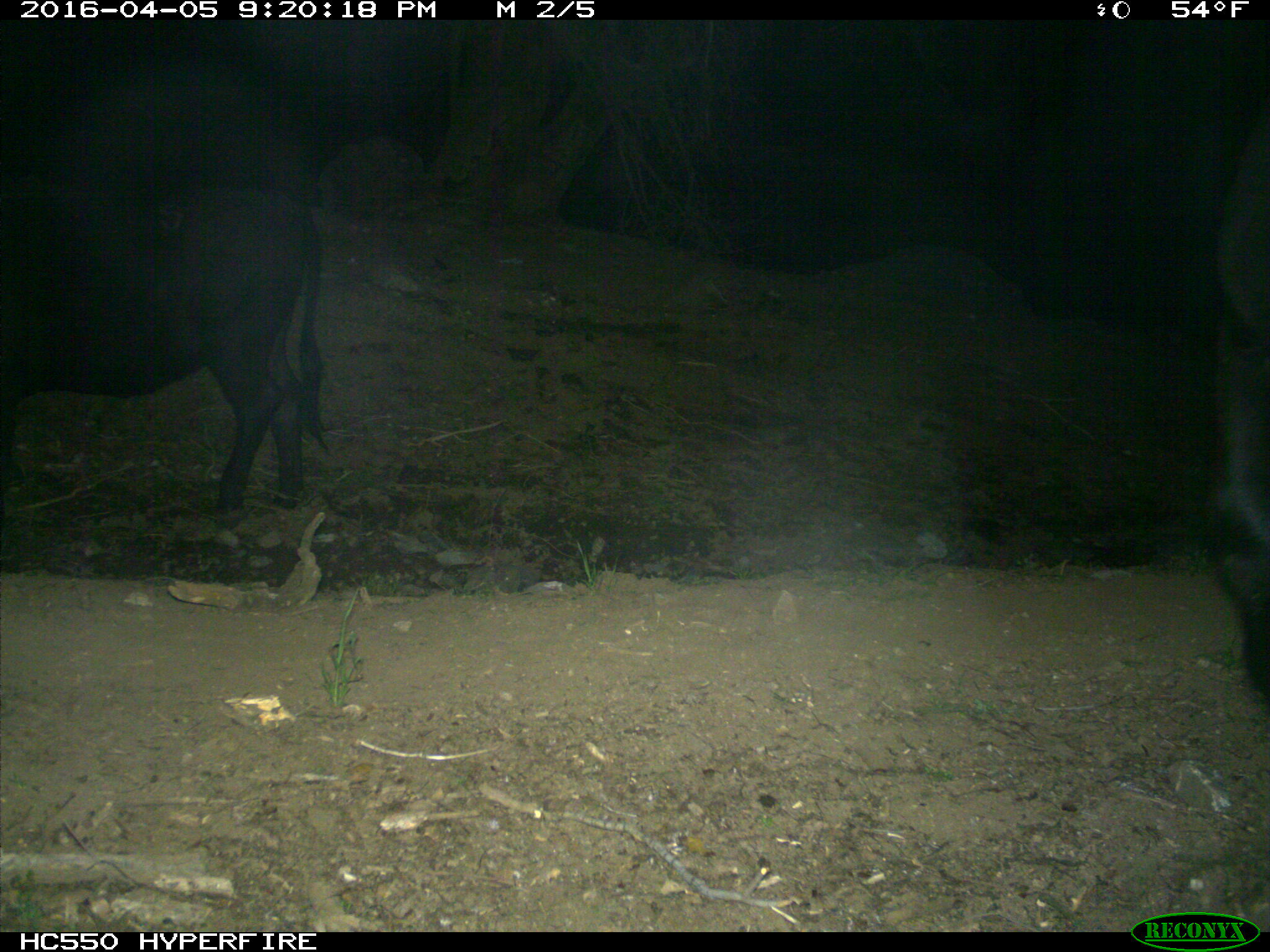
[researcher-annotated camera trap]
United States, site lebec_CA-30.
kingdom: Animalia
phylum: Chordata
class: Mammalia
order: Artiodactyla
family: Bovidae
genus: Bos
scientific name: Bos taurus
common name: domestic cow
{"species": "Bos taurus (domestic cow)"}